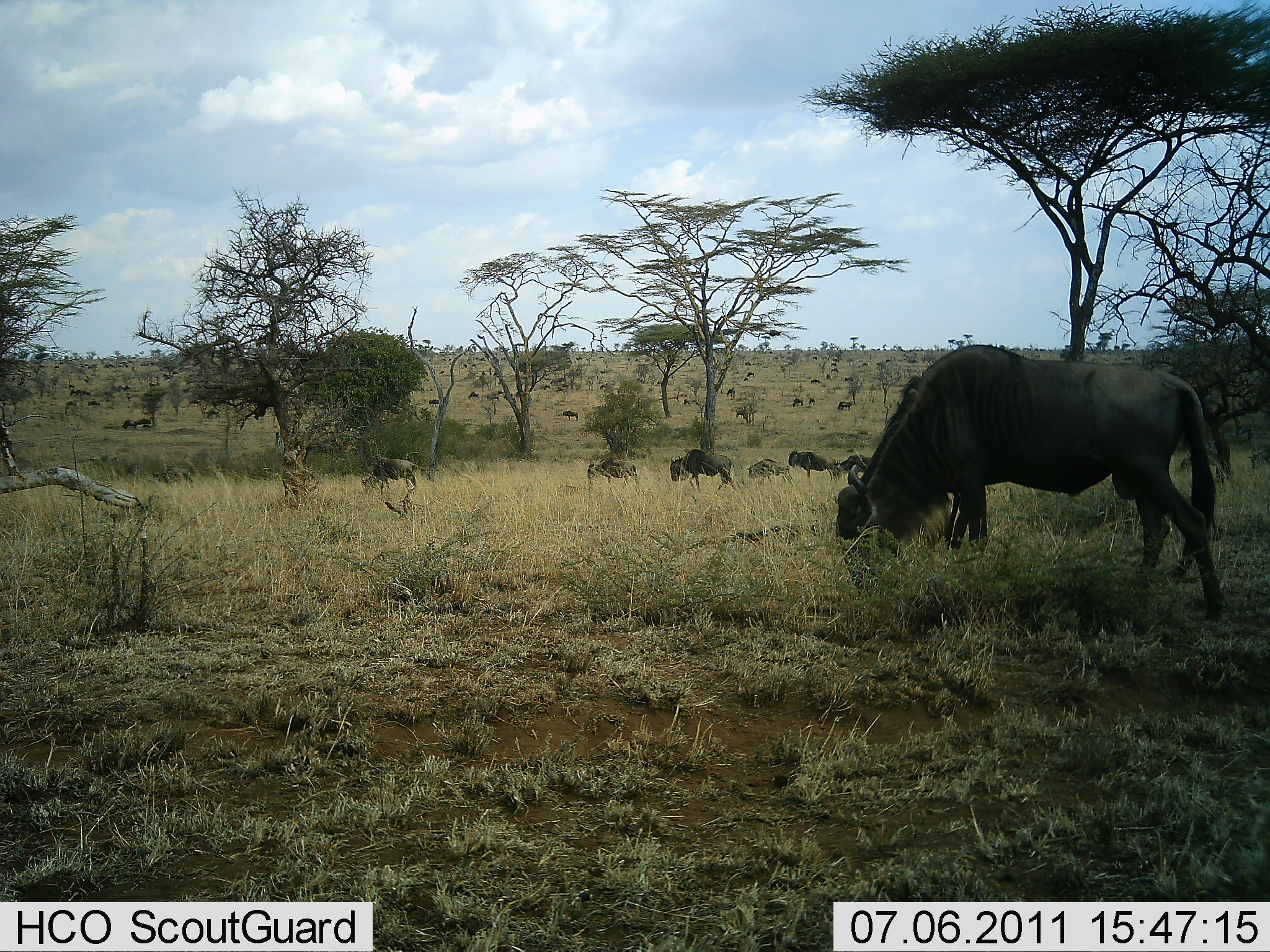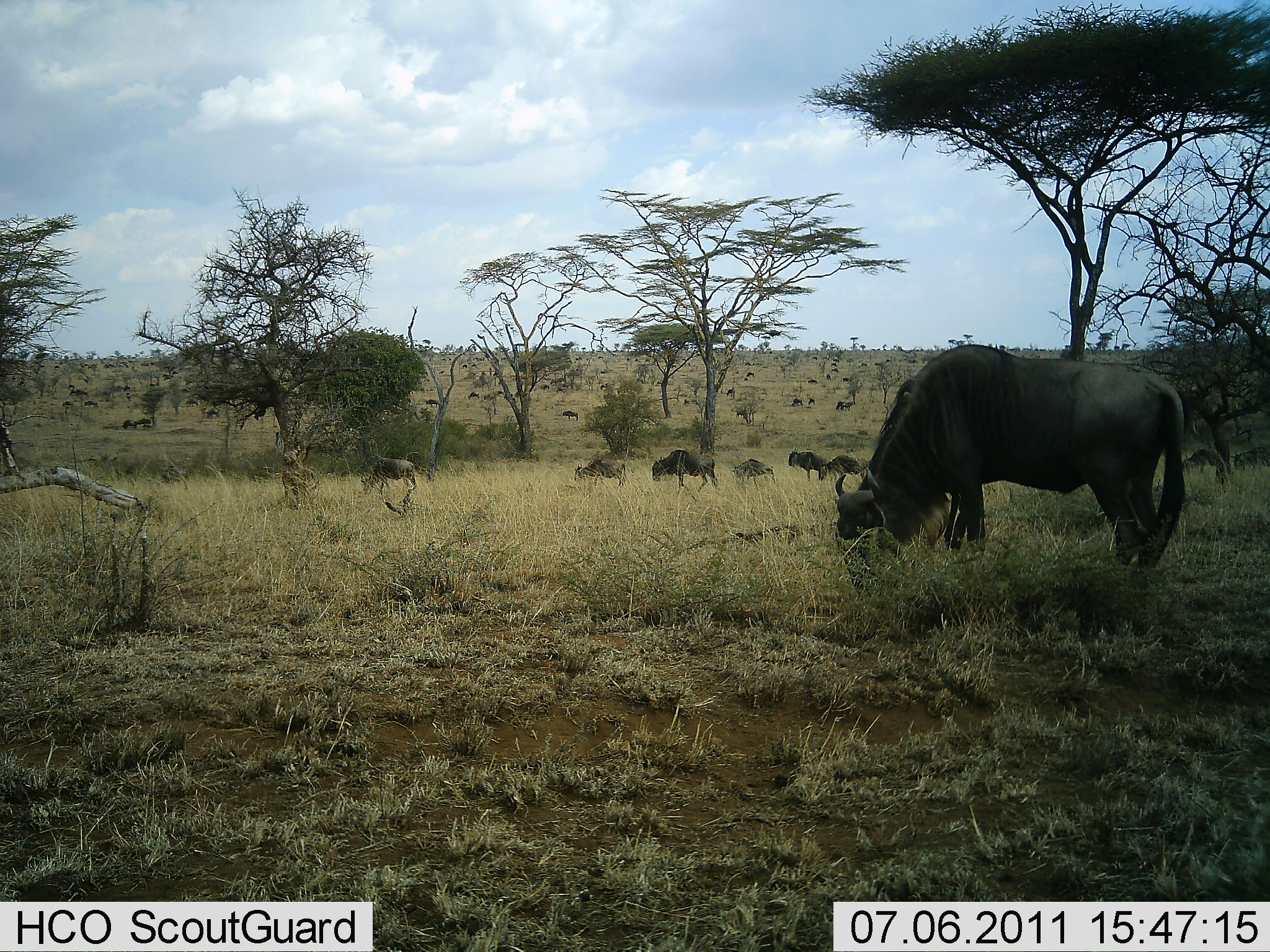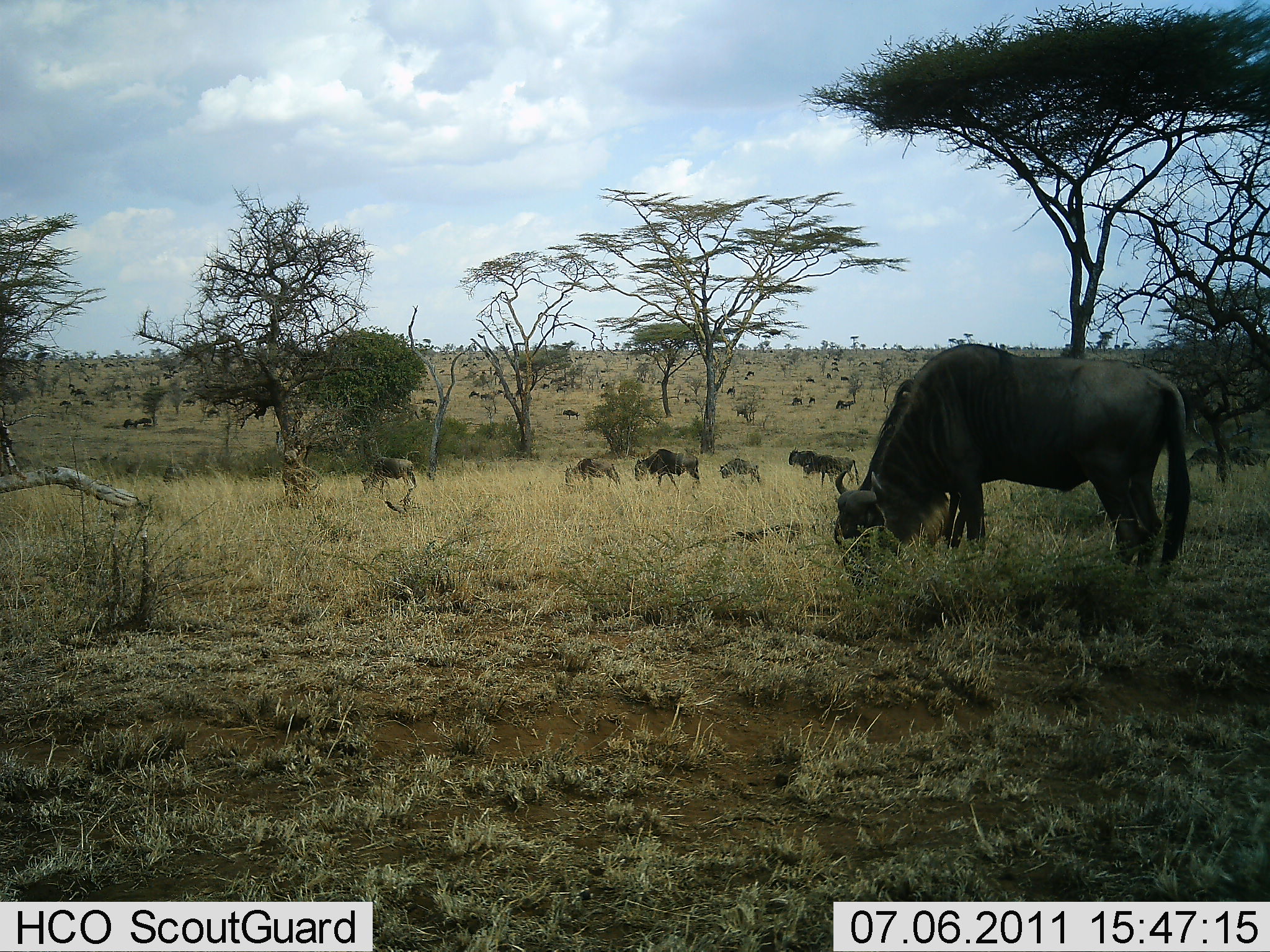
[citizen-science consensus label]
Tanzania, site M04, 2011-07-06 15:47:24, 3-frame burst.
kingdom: Animalia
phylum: Chordata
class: Mammalia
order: Artiodactyla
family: Bovidae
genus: Connochaetes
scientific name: Connochaetes taurinus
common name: blue wildebeest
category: wildebeest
Wildebeest (blue wildebeest) (Connochaetes taurinus), count 11-50. Behavior (volunteer vote fractions): standing 25%, resting 0%, moving 25%, interacting 0%. Young present (vote fraction): 0%. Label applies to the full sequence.